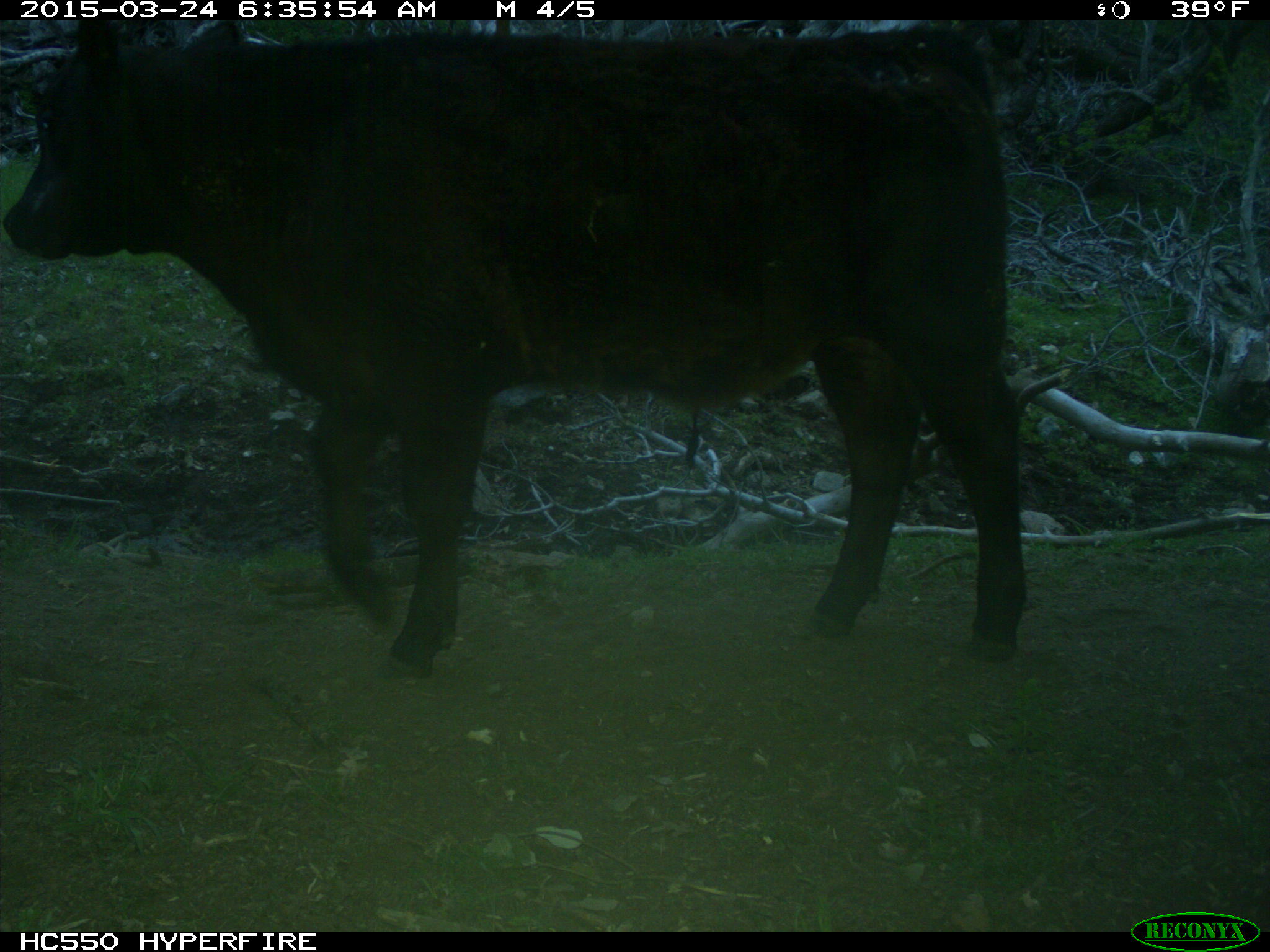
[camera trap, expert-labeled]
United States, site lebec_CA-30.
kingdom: Animalia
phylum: Chordata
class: Mammalia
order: Artiodactyla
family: Bovidae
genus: Bos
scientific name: Bos taurus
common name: domestic cow